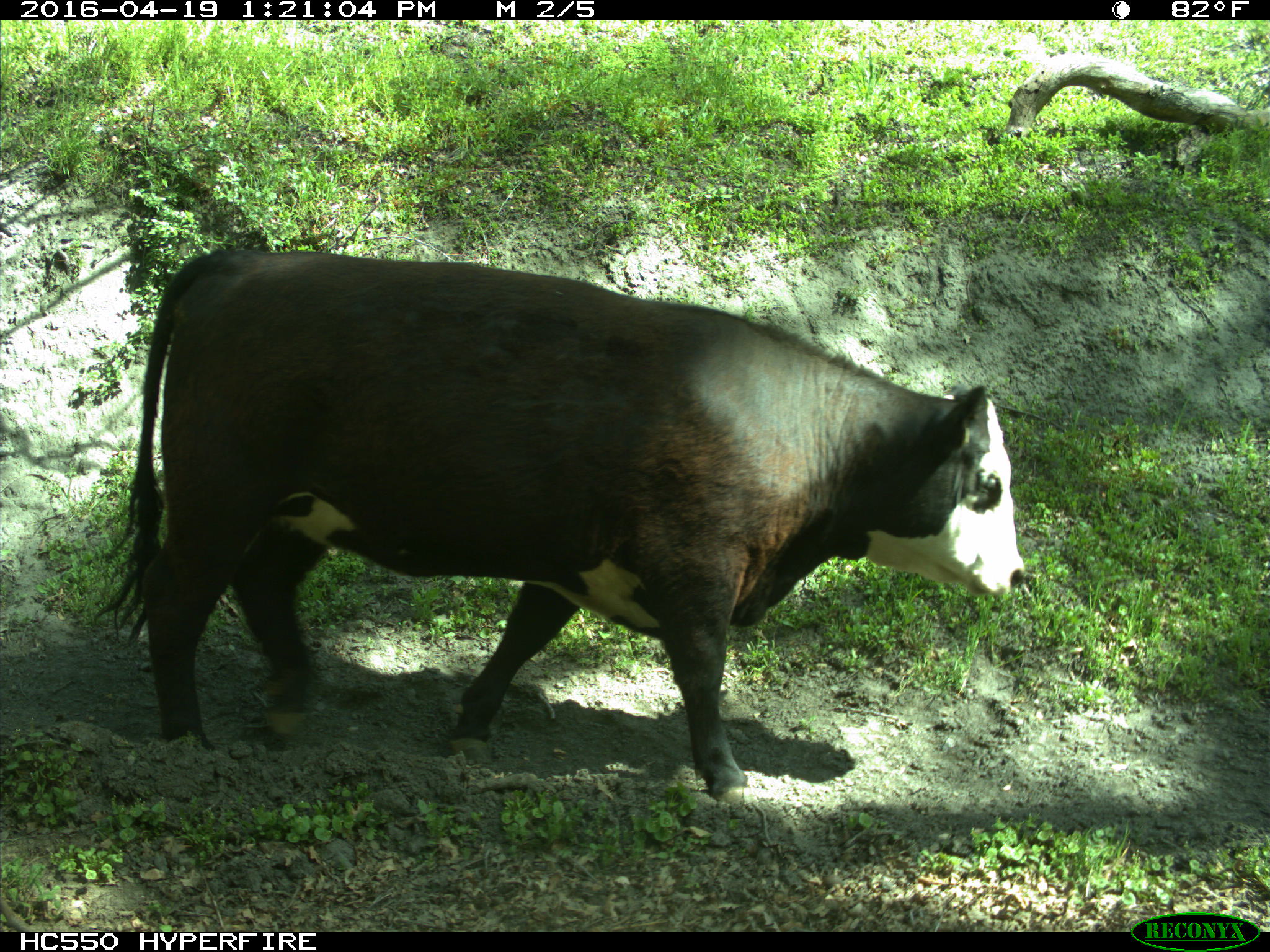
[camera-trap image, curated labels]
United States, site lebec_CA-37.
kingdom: Animalia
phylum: Chordata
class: Mammalia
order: Artiodactyla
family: Bovidae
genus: Bos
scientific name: Bos taurus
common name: domestic cow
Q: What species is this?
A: Bos taurus (domestic cow).